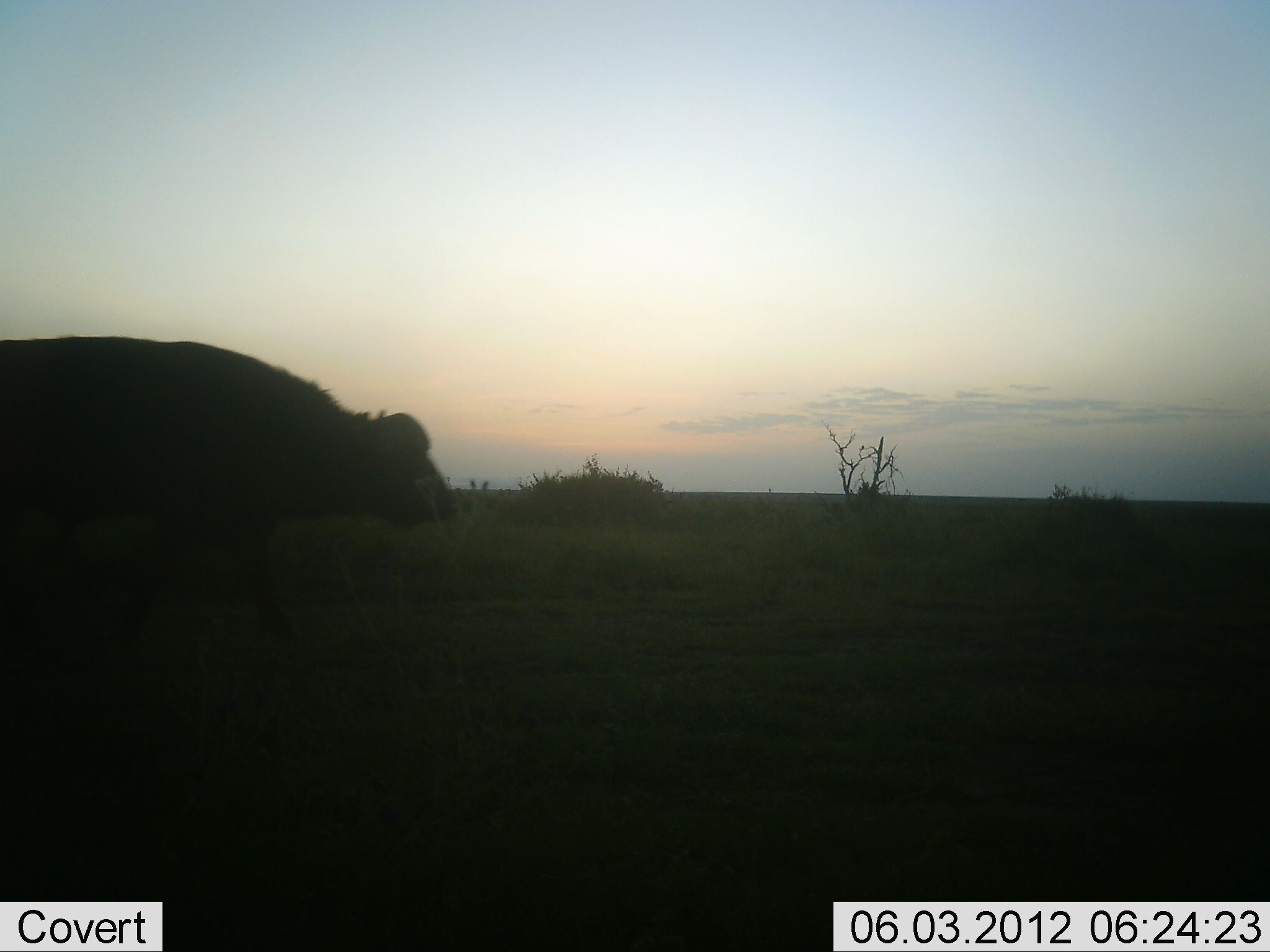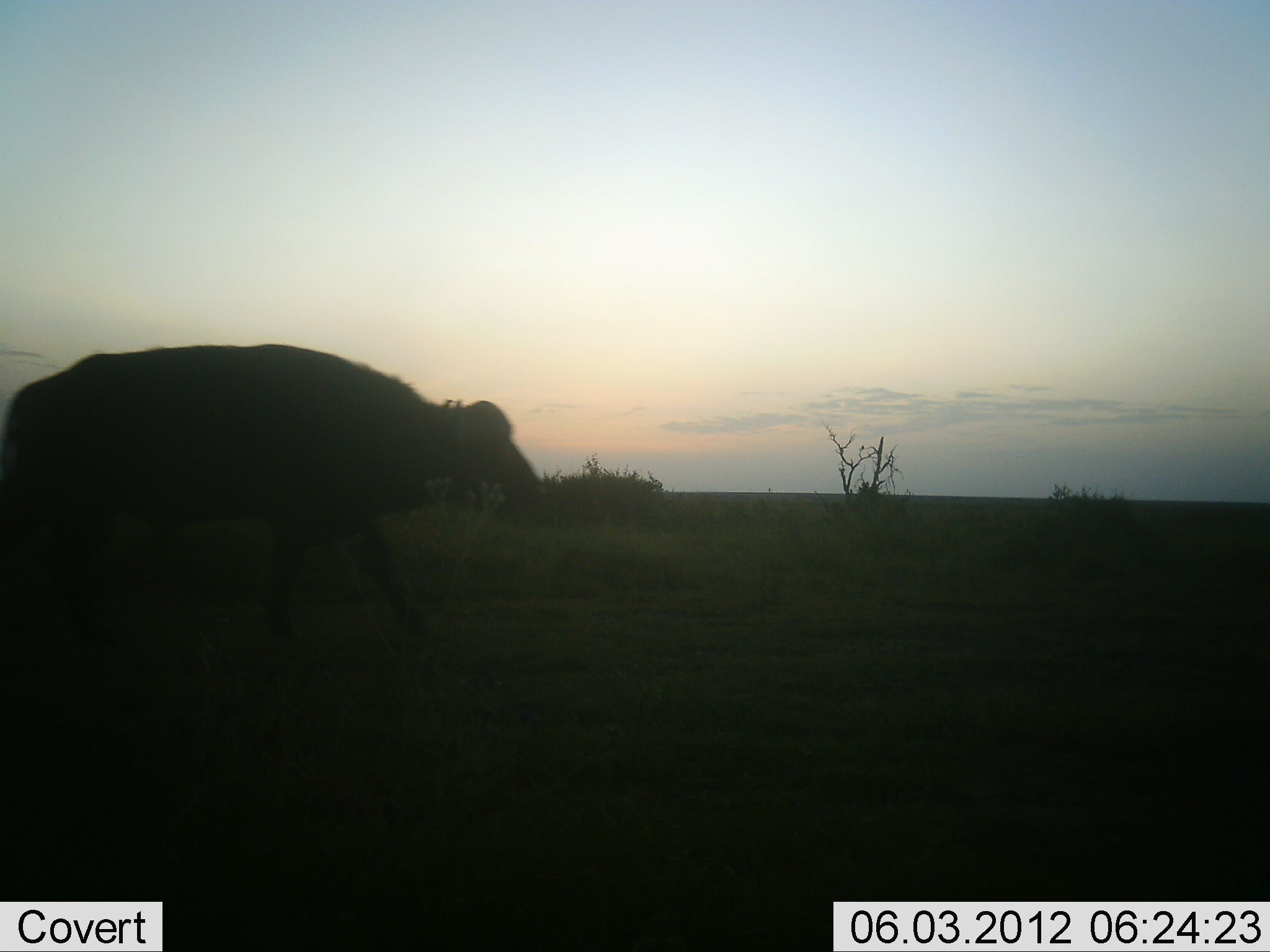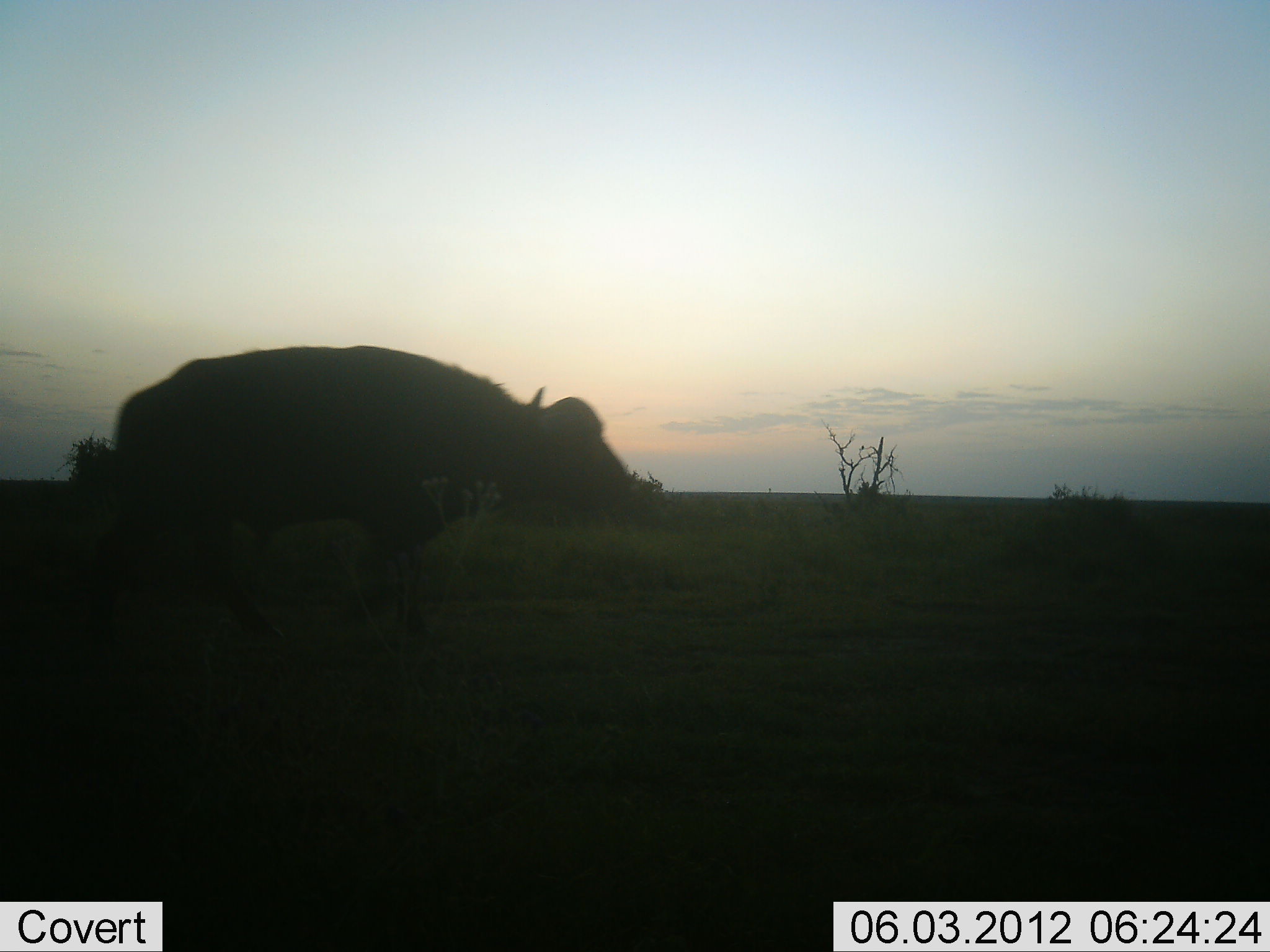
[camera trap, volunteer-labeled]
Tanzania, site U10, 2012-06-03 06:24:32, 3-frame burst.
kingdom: Animalia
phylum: Chordata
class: Mammalia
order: Artiodactyla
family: Bovidae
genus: Syncerus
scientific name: Syncerus caffer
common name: cape buffalo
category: buffalo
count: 1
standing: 0%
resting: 0%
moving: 100%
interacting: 0%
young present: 0%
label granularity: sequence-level